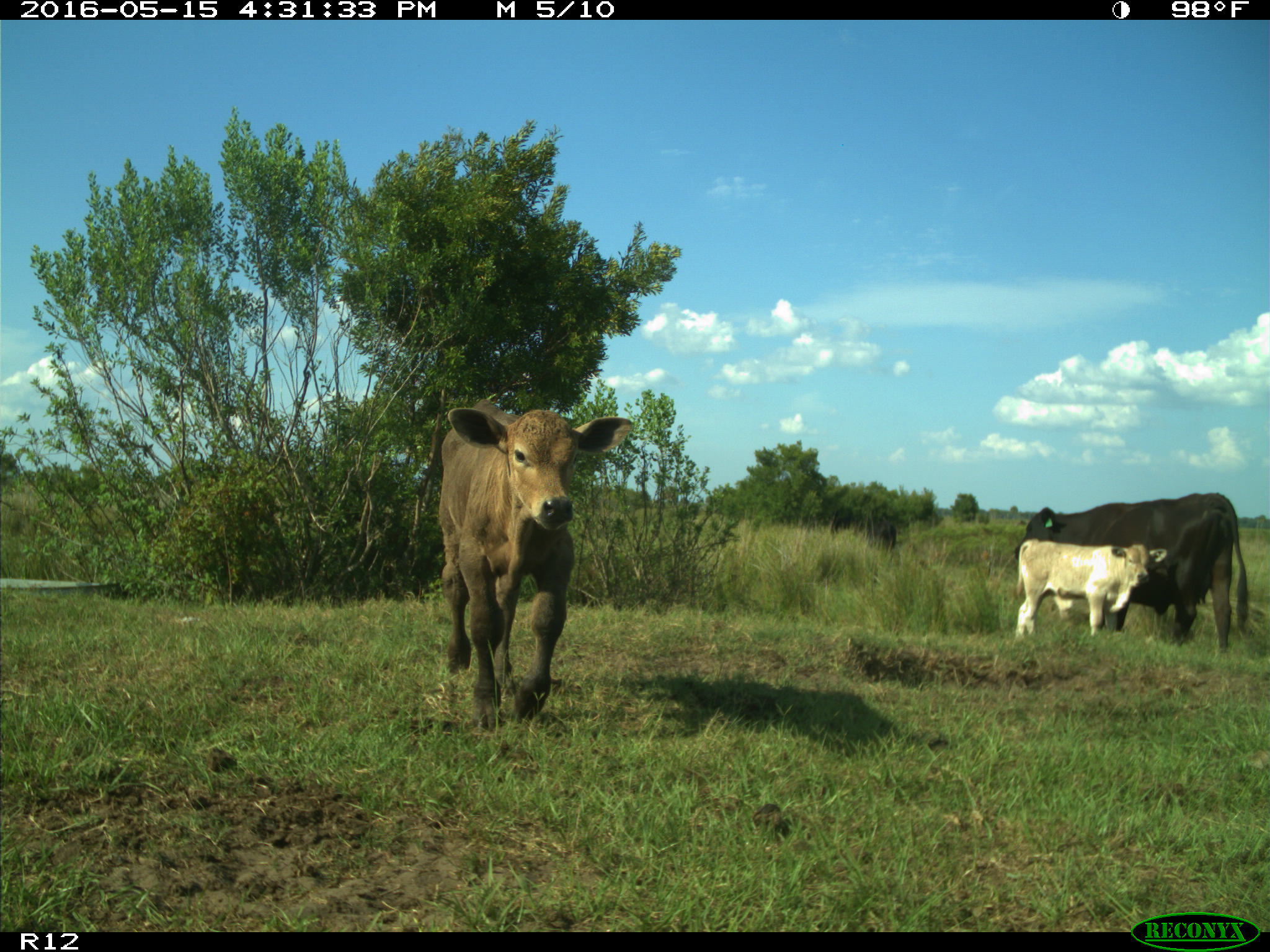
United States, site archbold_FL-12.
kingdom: Animalia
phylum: Chordata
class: Mammalia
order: Artiodactyla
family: Bovidae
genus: Bos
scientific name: Bos taurus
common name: domestic cow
Bos taurus (domestic cow).